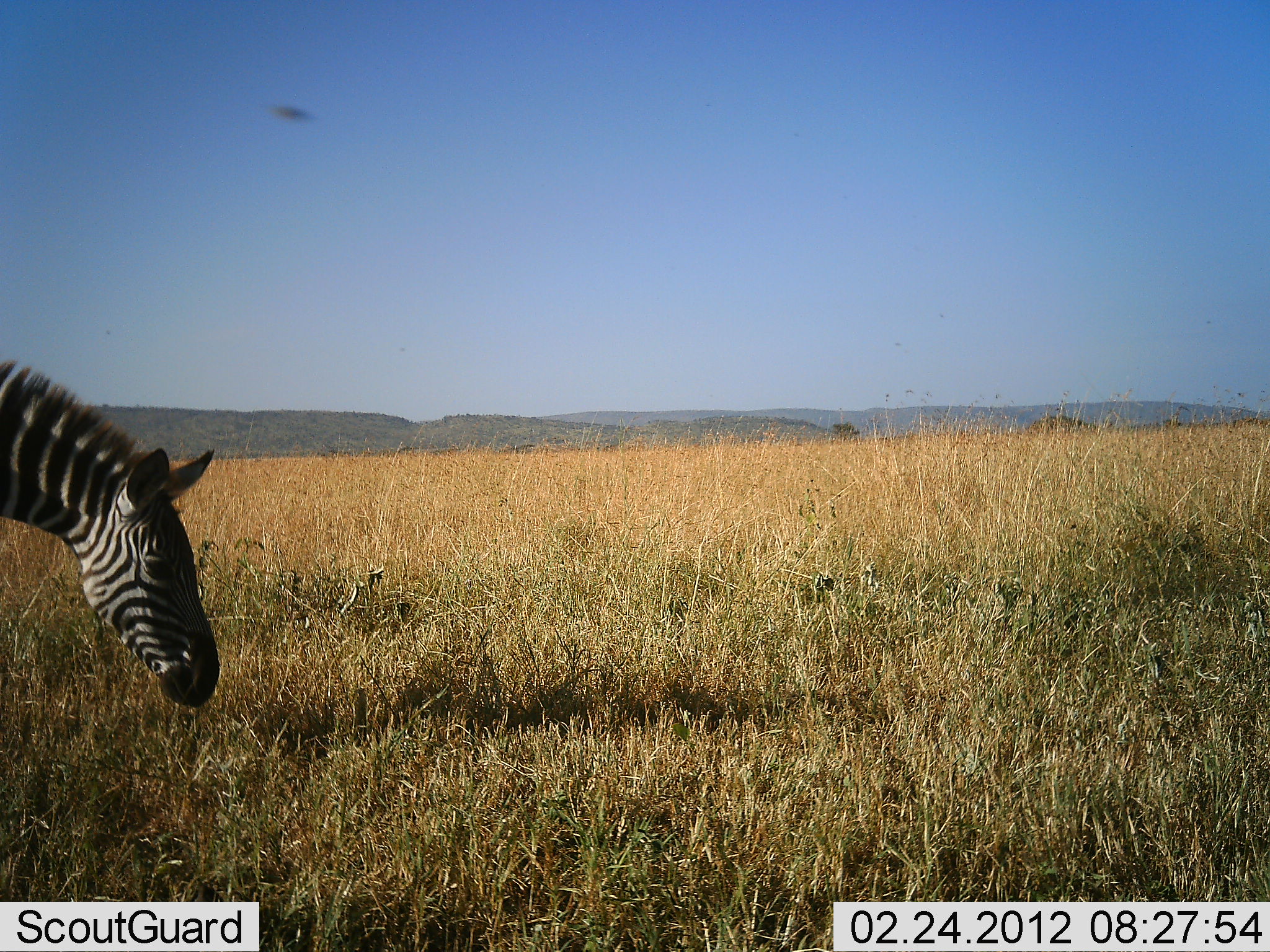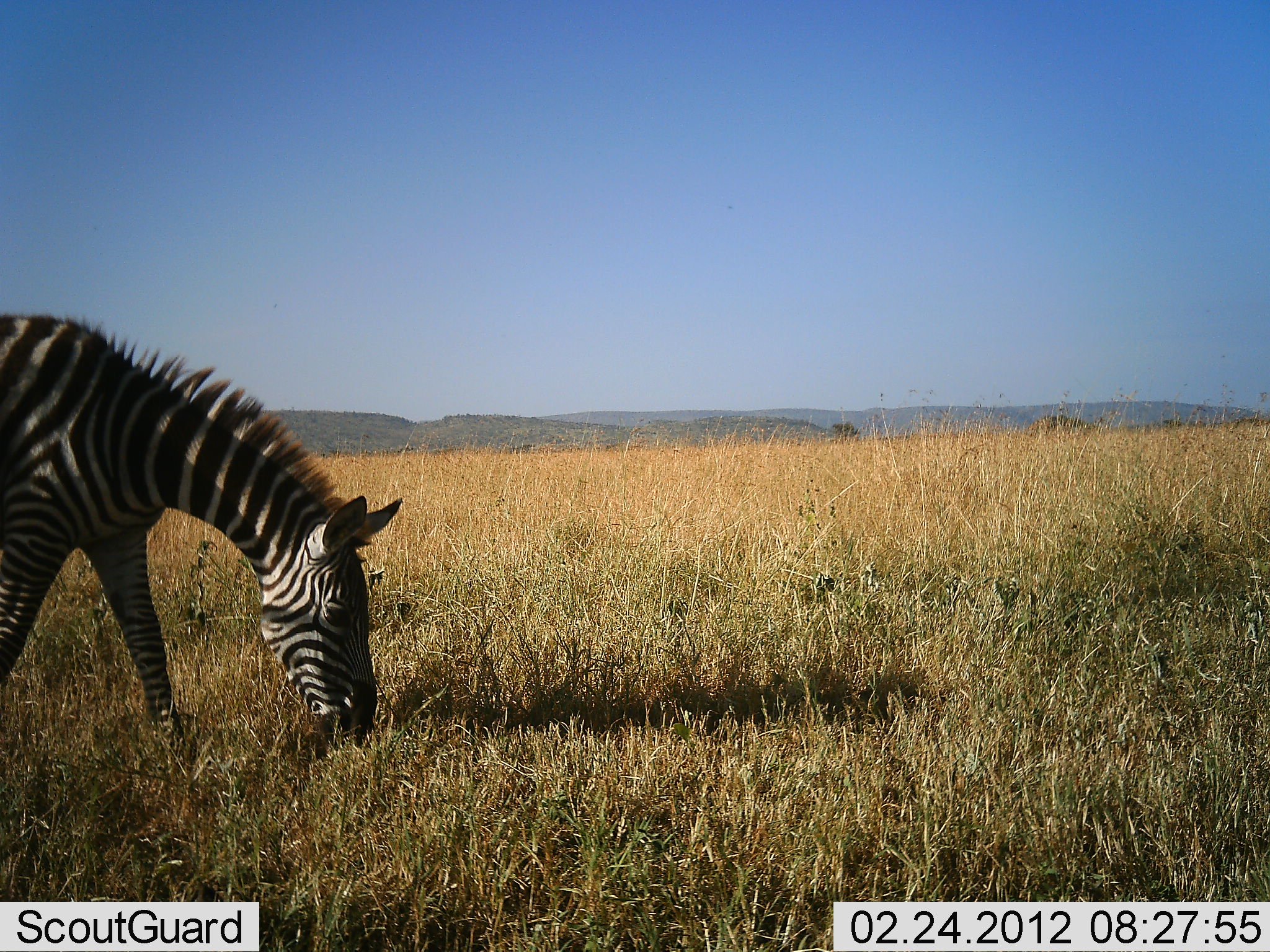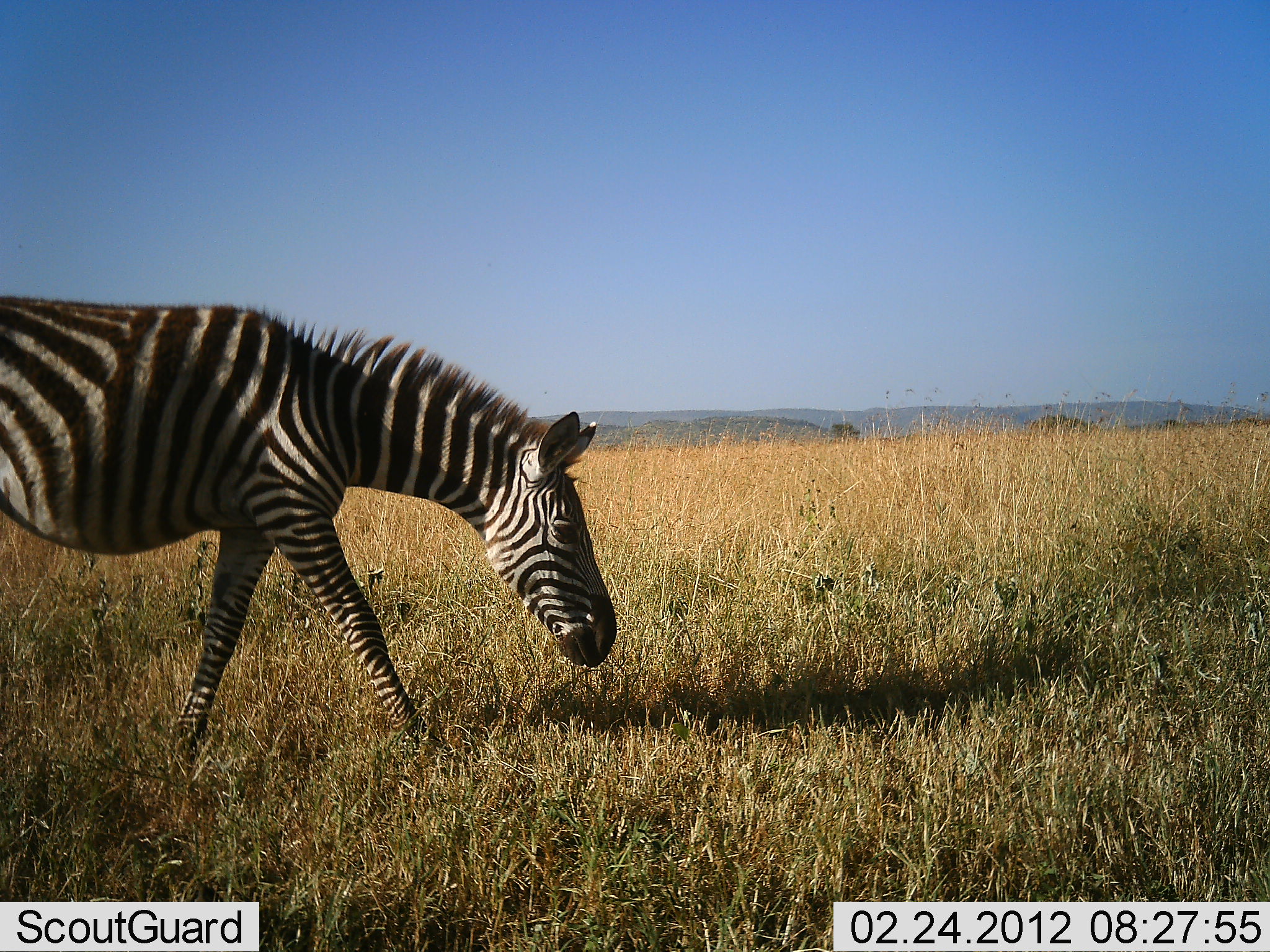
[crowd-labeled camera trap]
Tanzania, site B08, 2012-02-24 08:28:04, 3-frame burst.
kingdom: Animalia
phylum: Chordata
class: Mammalia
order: Perissodactyla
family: Equidae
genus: Equus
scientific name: Equus quagga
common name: plains zebra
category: zebra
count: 1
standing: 11%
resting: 0%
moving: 61%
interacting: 0%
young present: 0%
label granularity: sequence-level